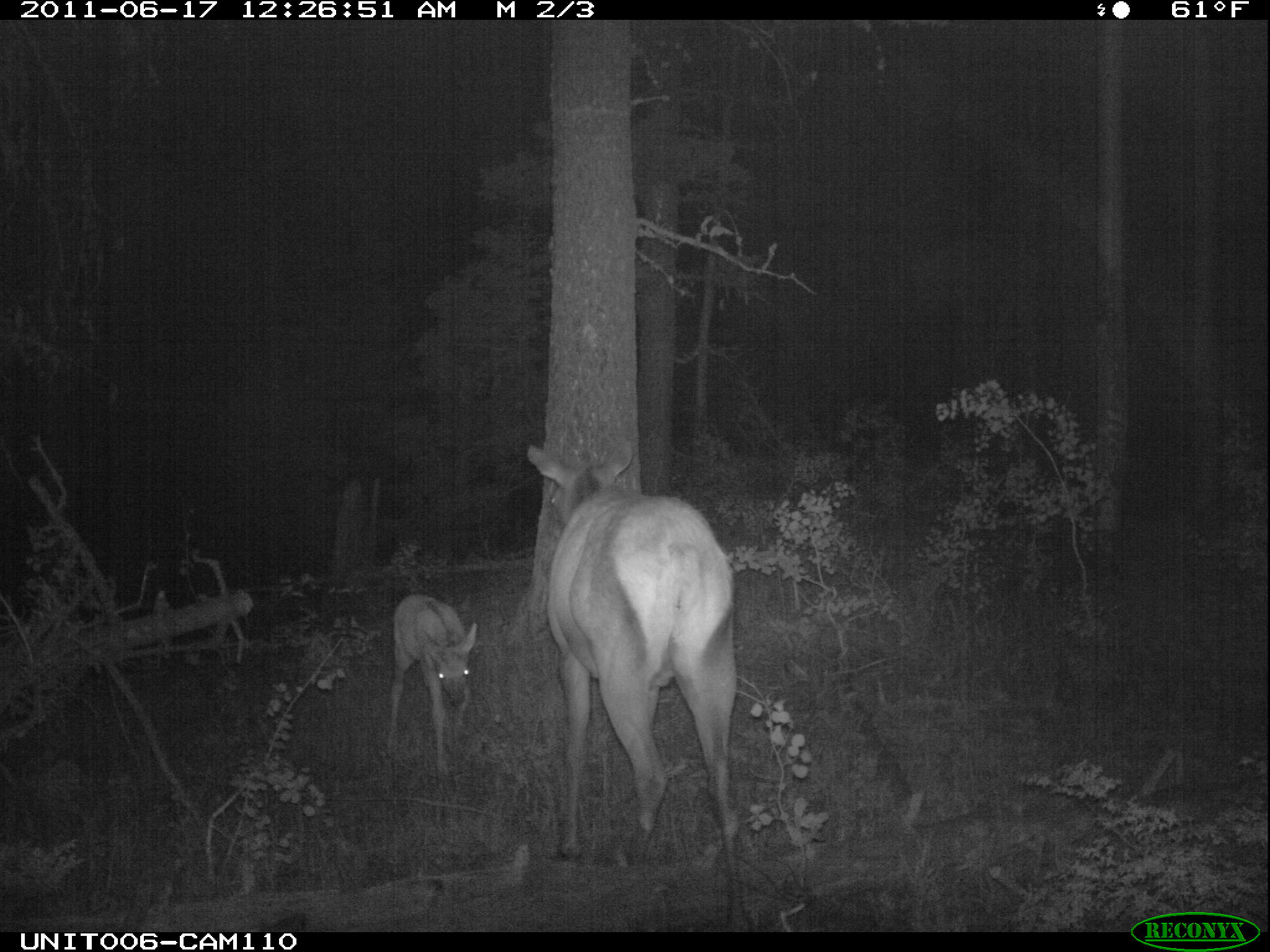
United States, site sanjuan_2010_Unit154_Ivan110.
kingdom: Animalia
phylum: Chordata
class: Mammalia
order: Artiodactyla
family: Cervidae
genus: Cervus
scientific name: Cervus elaphus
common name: red deer